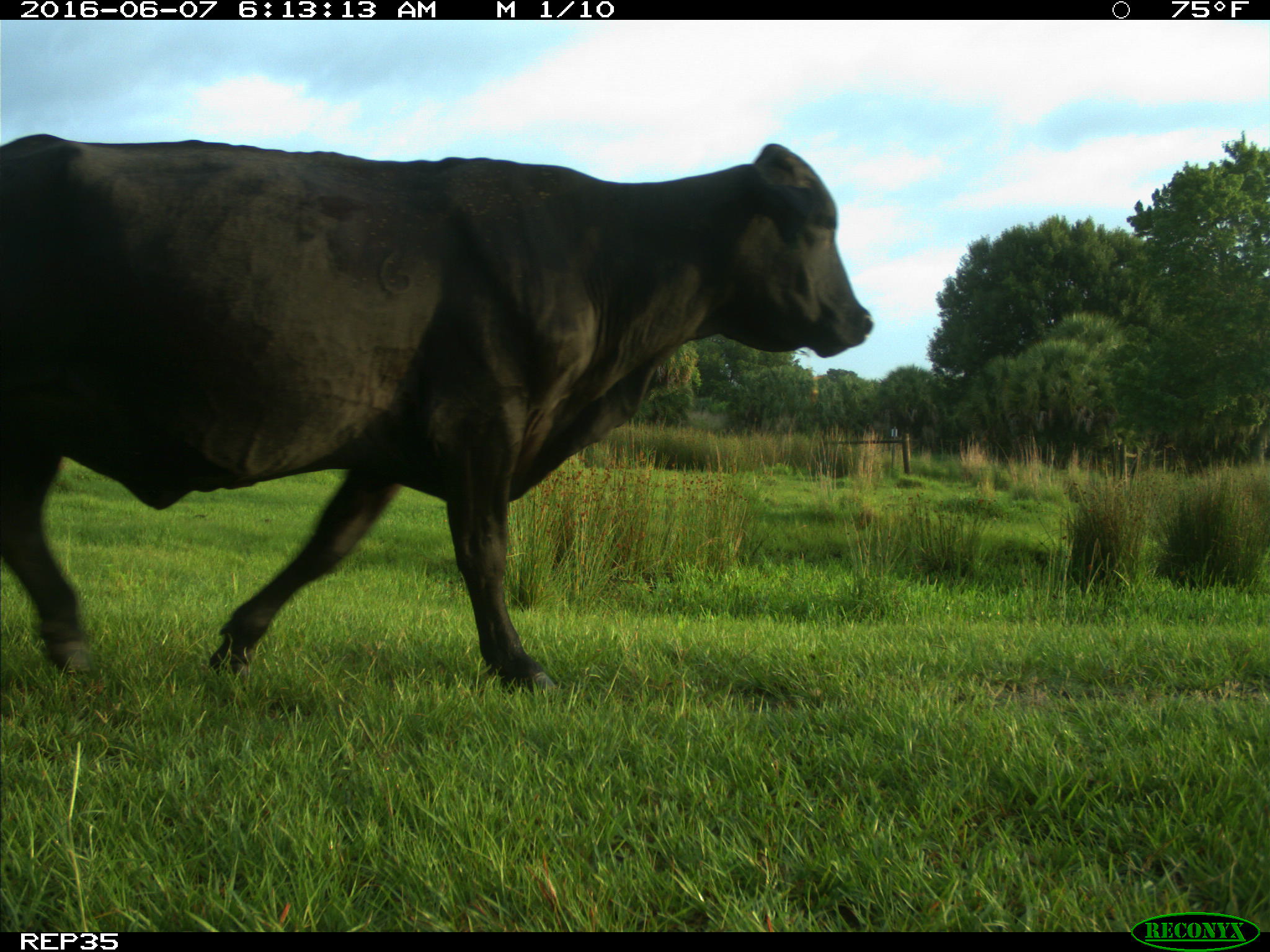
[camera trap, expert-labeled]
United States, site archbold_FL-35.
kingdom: Animalia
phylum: Chordata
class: Mammalia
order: Artiodactyla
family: Bovidae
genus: Bos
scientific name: Bos taurus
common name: domestic cow